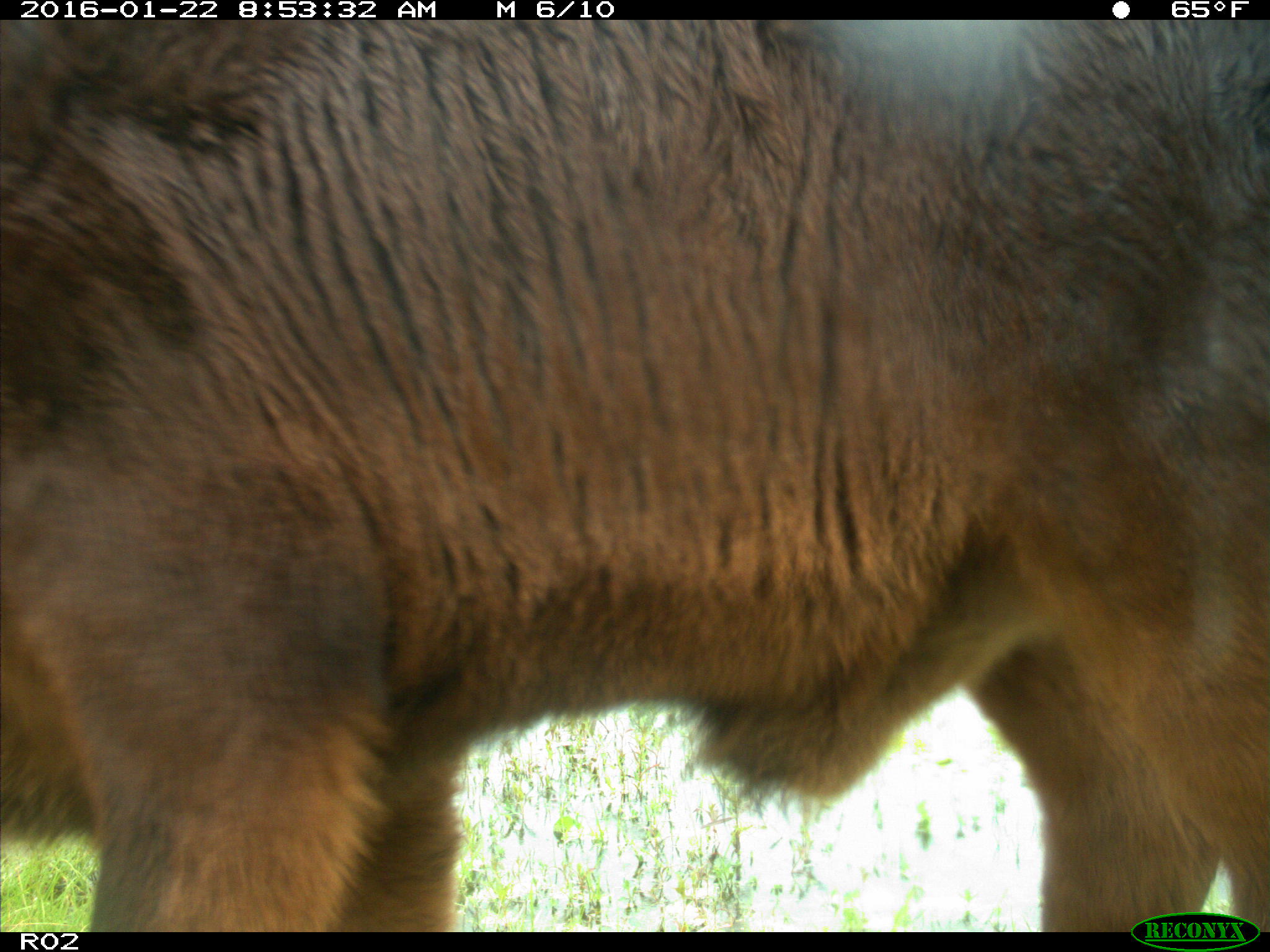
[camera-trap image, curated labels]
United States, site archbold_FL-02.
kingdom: Animalia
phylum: Chordata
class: Mammalia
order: Artiodactyla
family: Bovidae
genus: Bos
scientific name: Bos taurus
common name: domestic cow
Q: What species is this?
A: Bos taurus (domestic cow).